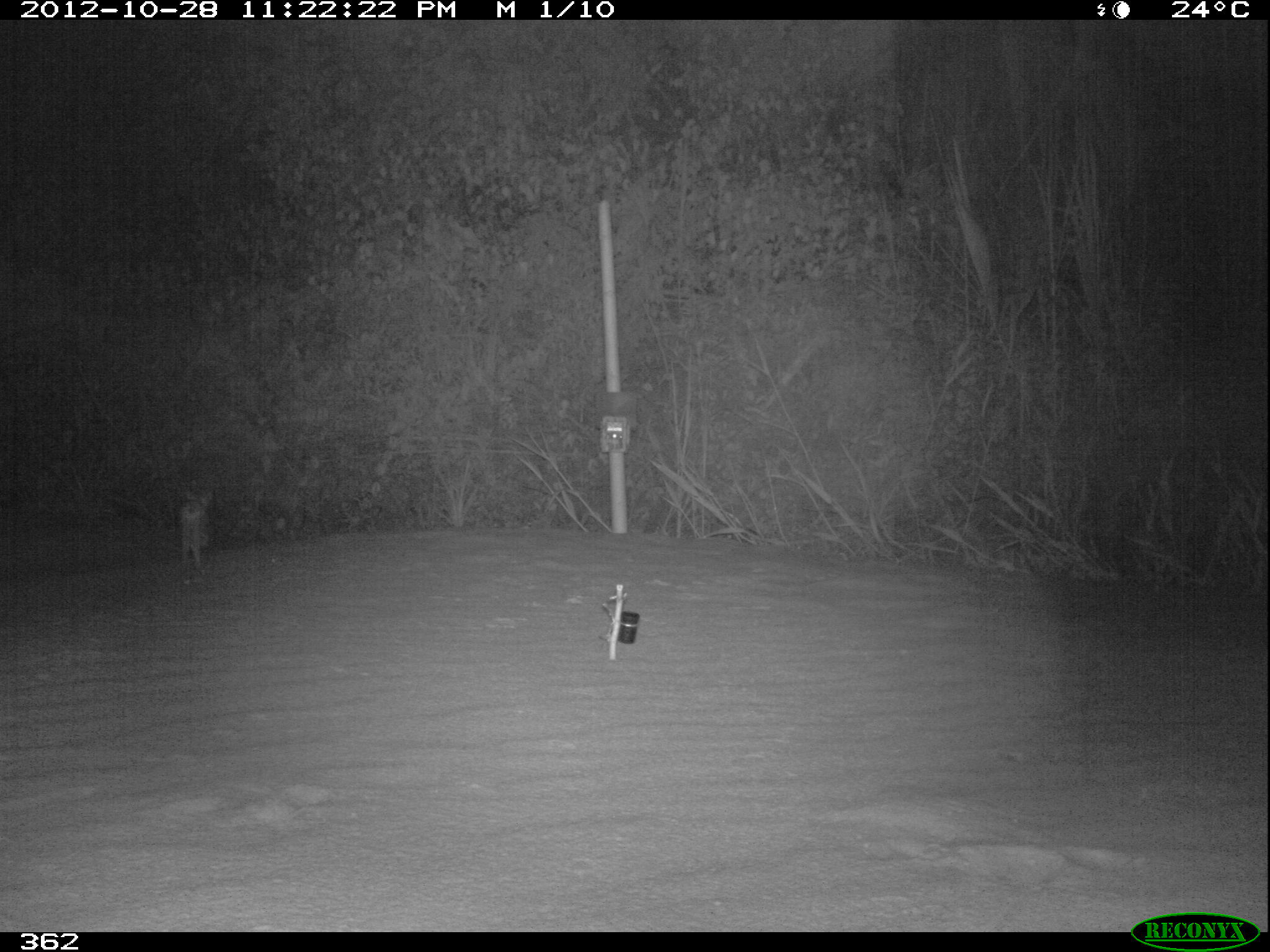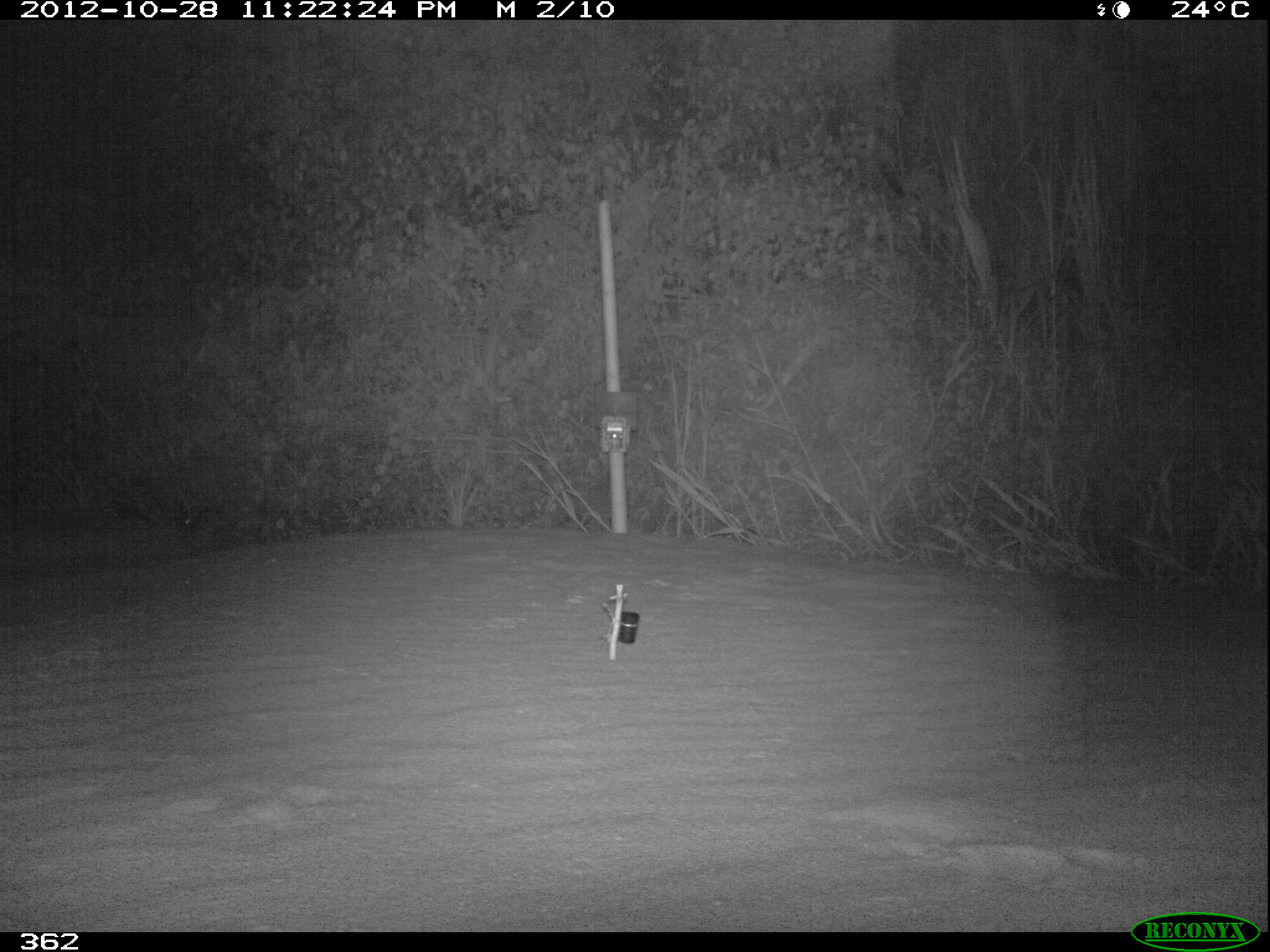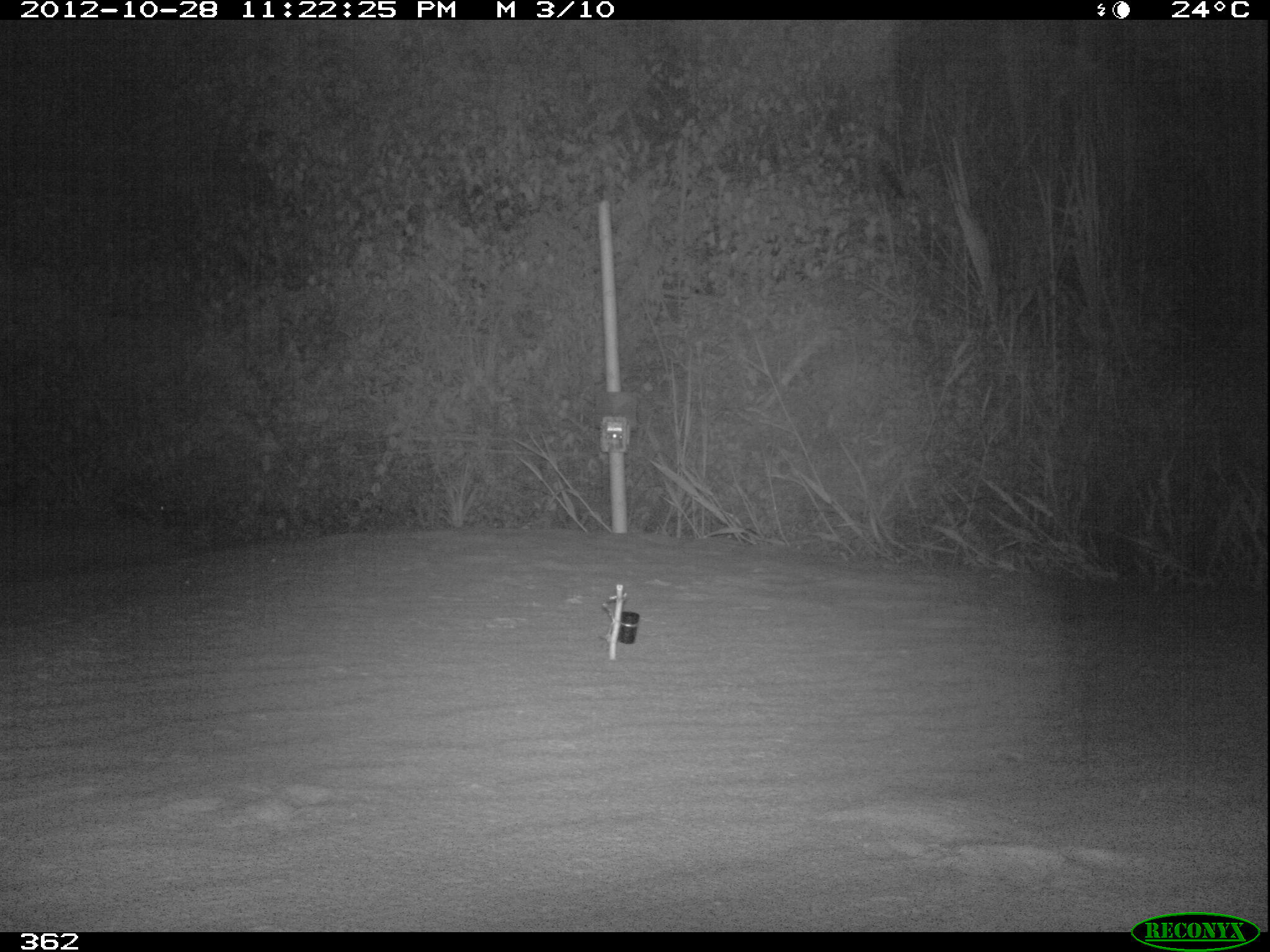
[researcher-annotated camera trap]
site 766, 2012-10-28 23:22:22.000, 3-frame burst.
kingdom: Animalia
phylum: Chordata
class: Mammalia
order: Lagomorpha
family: Leporidae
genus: Sylvilagus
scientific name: Sylvilagus brasiliensis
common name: tapeti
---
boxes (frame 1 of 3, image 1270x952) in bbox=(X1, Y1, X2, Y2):
sylvilagus brasiliensis: bbox=(175, 483, 214, 576)